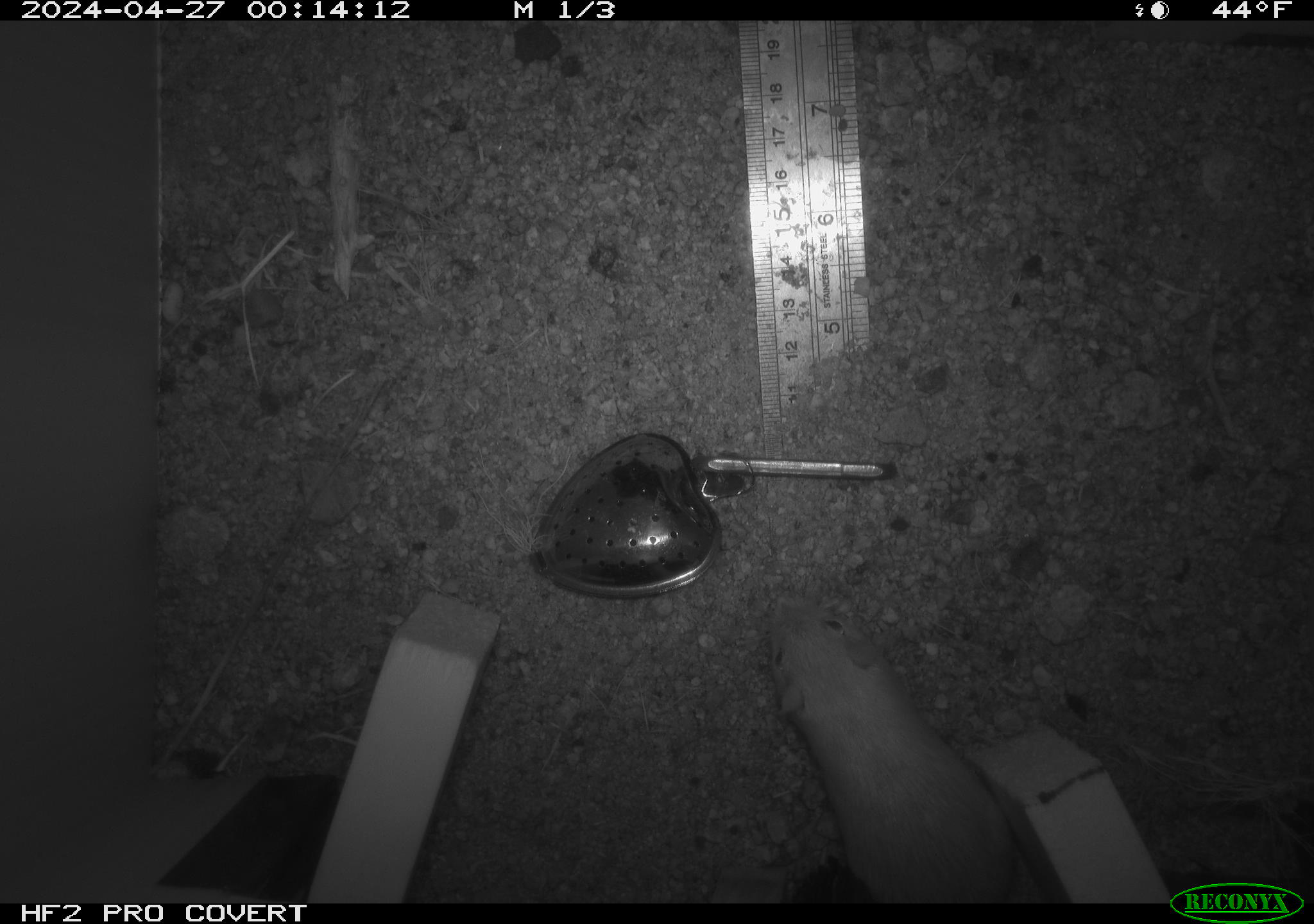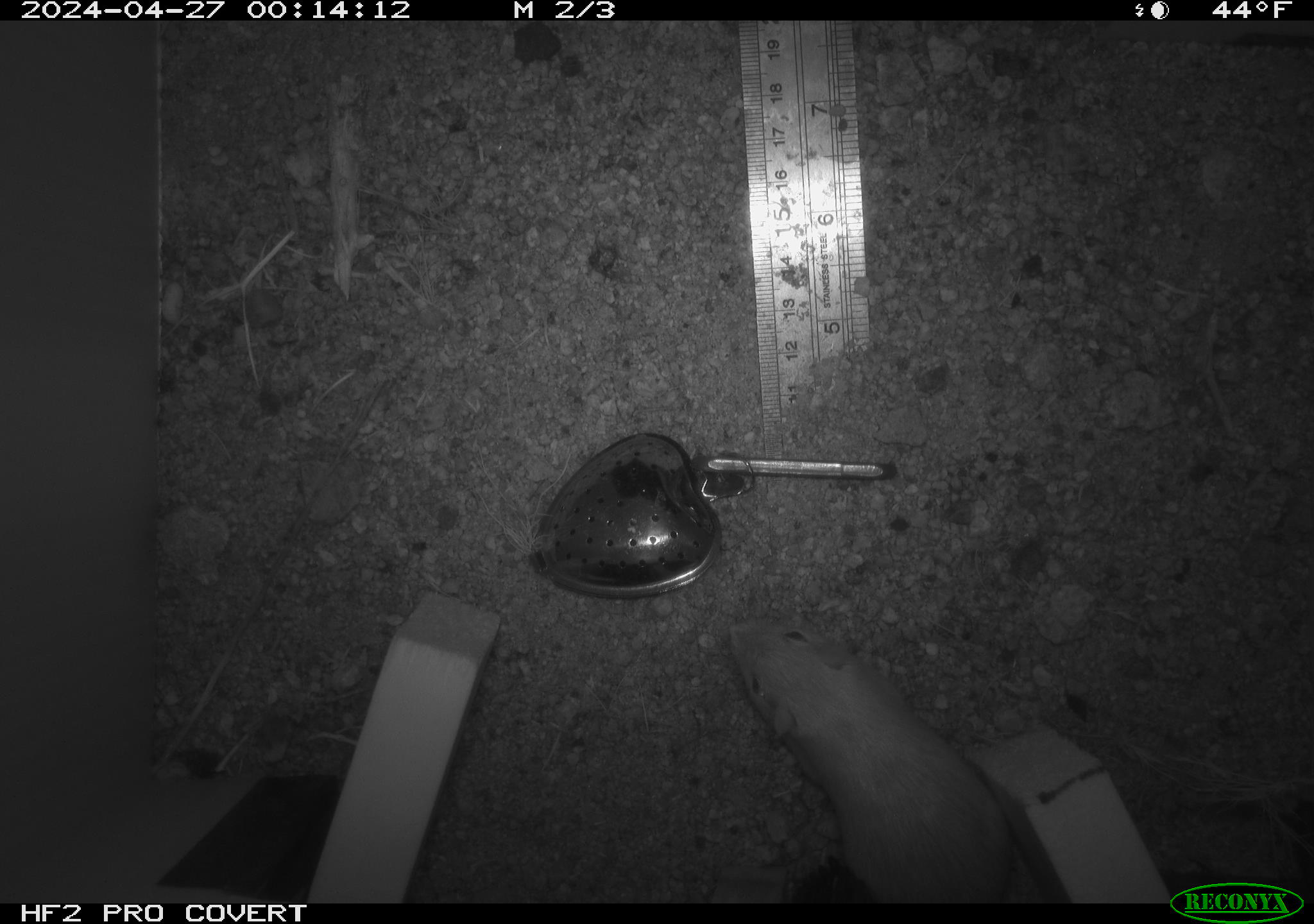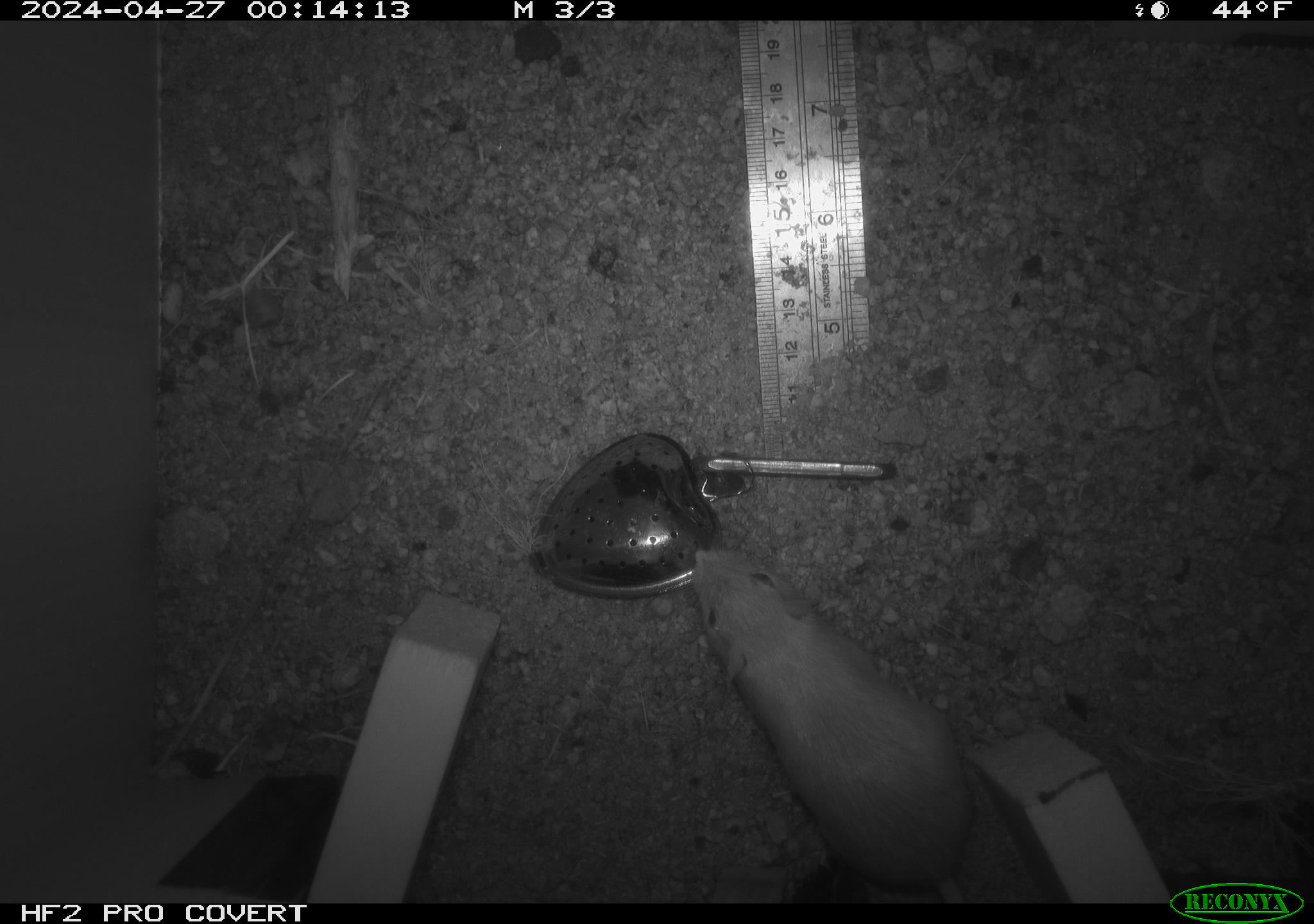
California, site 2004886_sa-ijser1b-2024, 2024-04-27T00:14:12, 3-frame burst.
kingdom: Animalia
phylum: Chordata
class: Mammalia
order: Rodentia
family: Heteromyidae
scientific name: Heteromyidae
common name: kangaroo rats and pocket mice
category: heteromyidae family